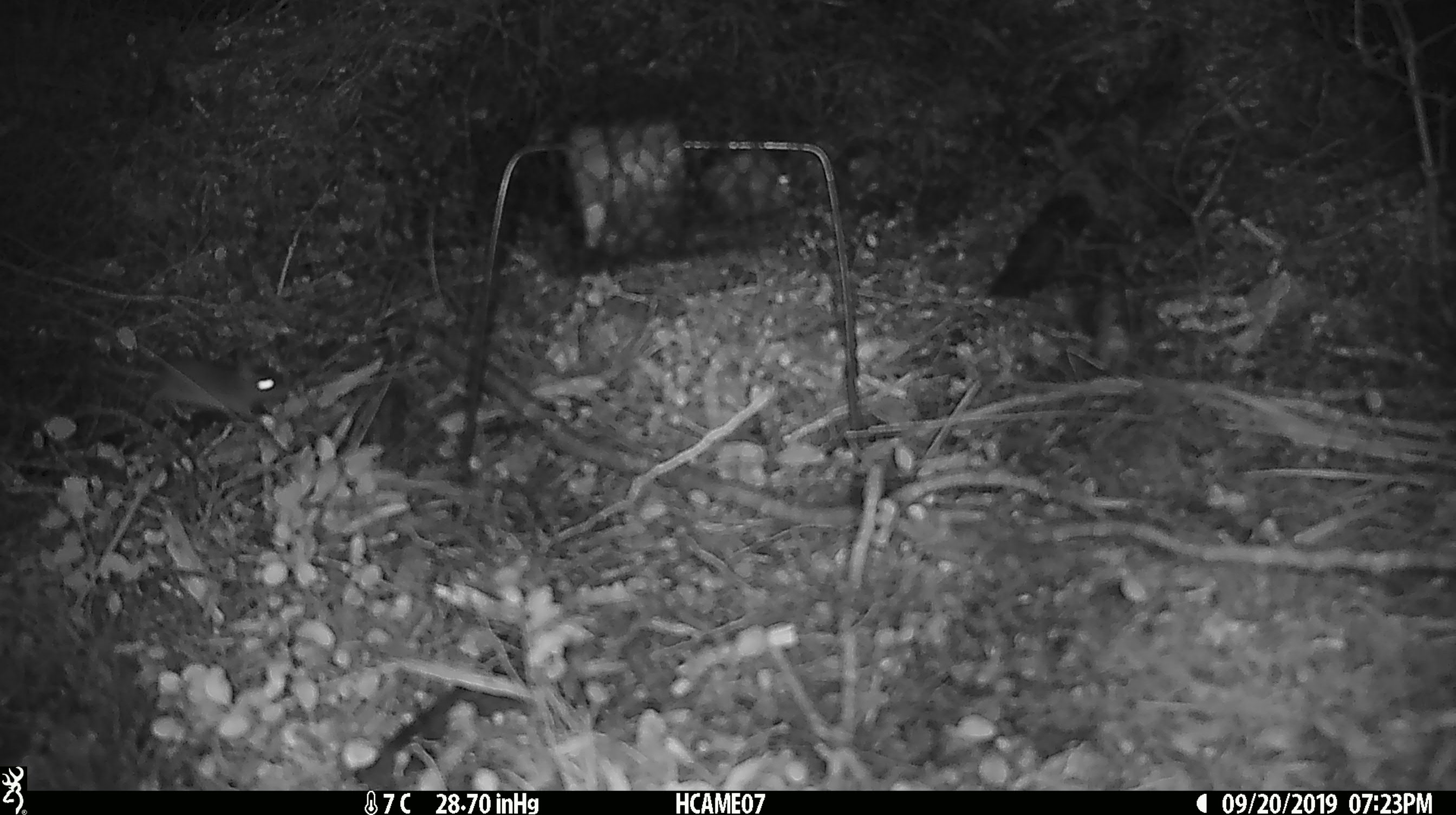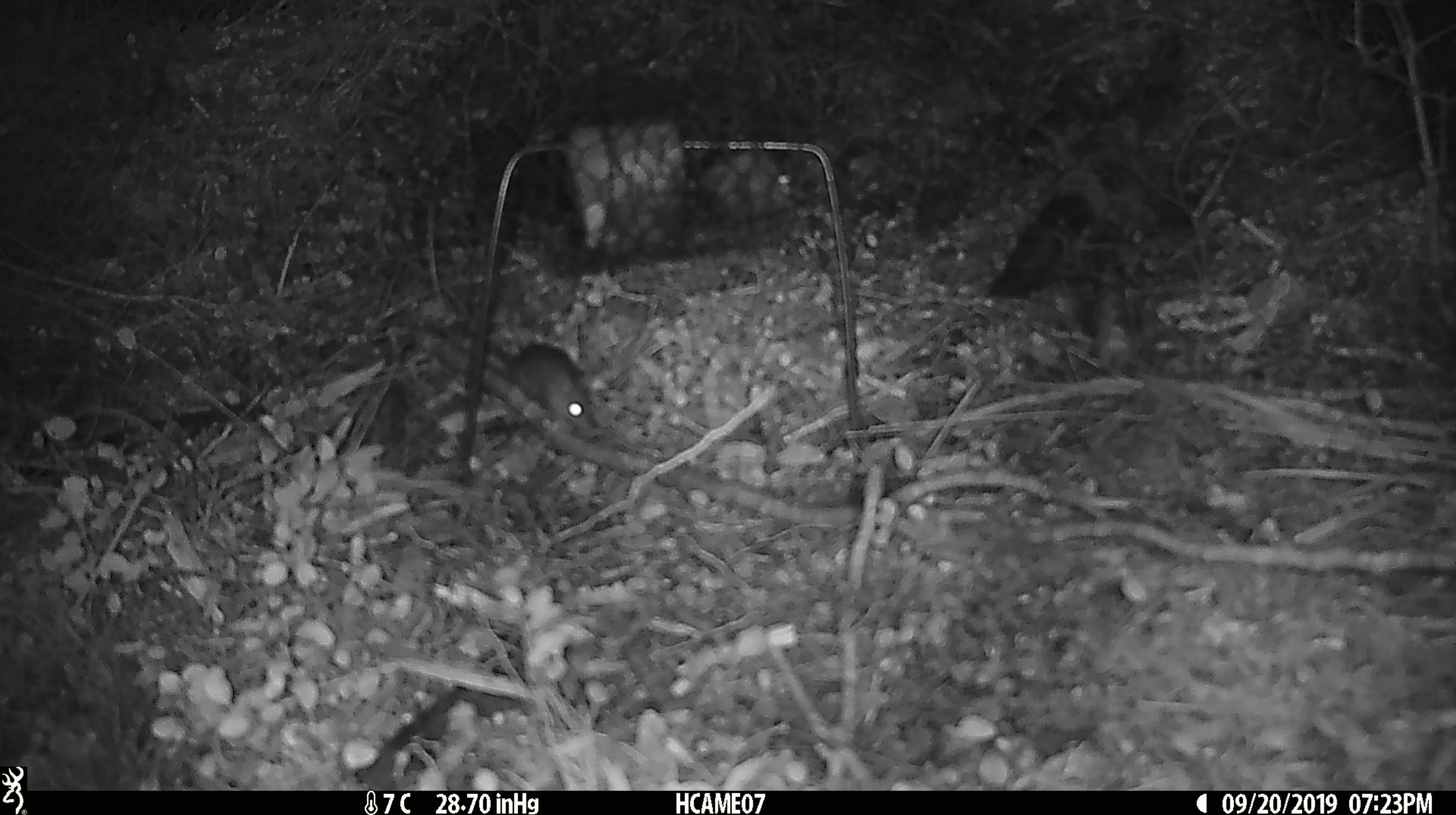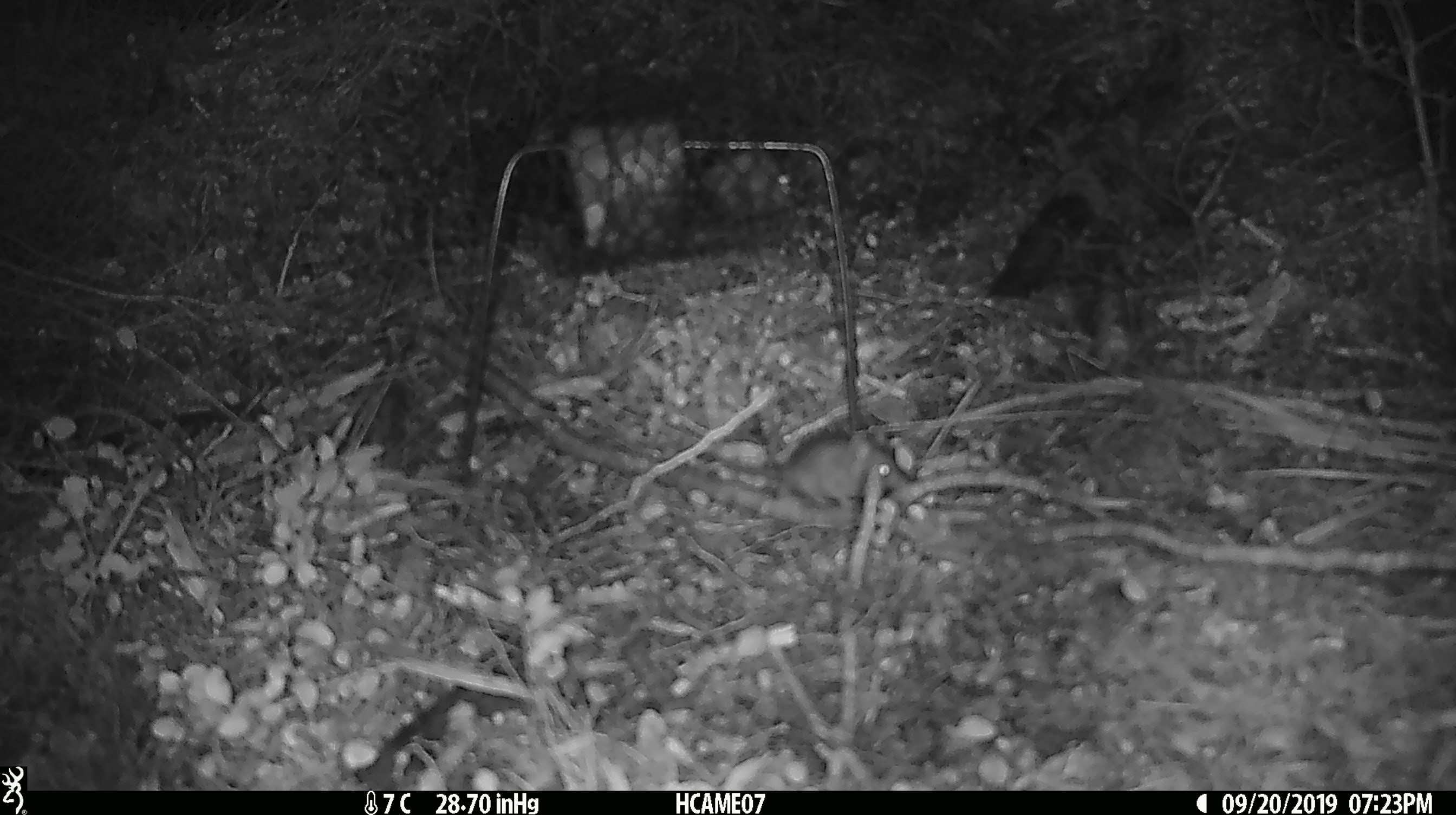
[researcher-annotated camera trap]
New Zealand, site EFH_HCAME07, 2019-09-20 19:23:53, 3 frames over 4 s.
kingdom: Animalia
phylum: Chordata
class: Mammalia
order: Rodentia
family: Muridae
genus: Mus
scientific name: Mus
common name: mouse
Mouse (Mus).